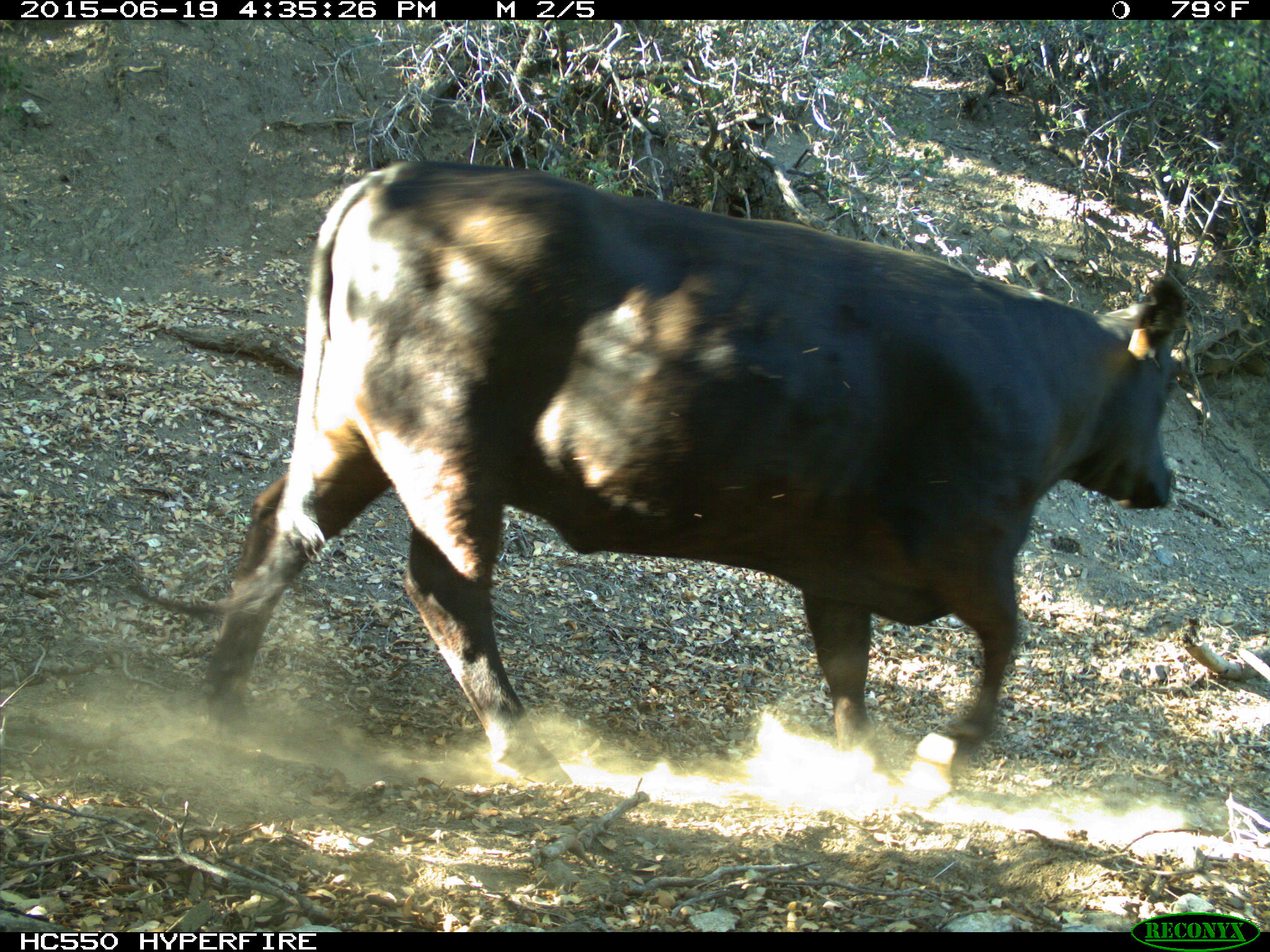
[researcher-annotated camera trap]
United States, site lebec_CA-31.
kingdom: Animalia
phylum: Chordata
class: Mammalia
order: Artiodactyla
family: Bovidae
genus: Bos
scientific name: Bos taurus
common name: domestic cow